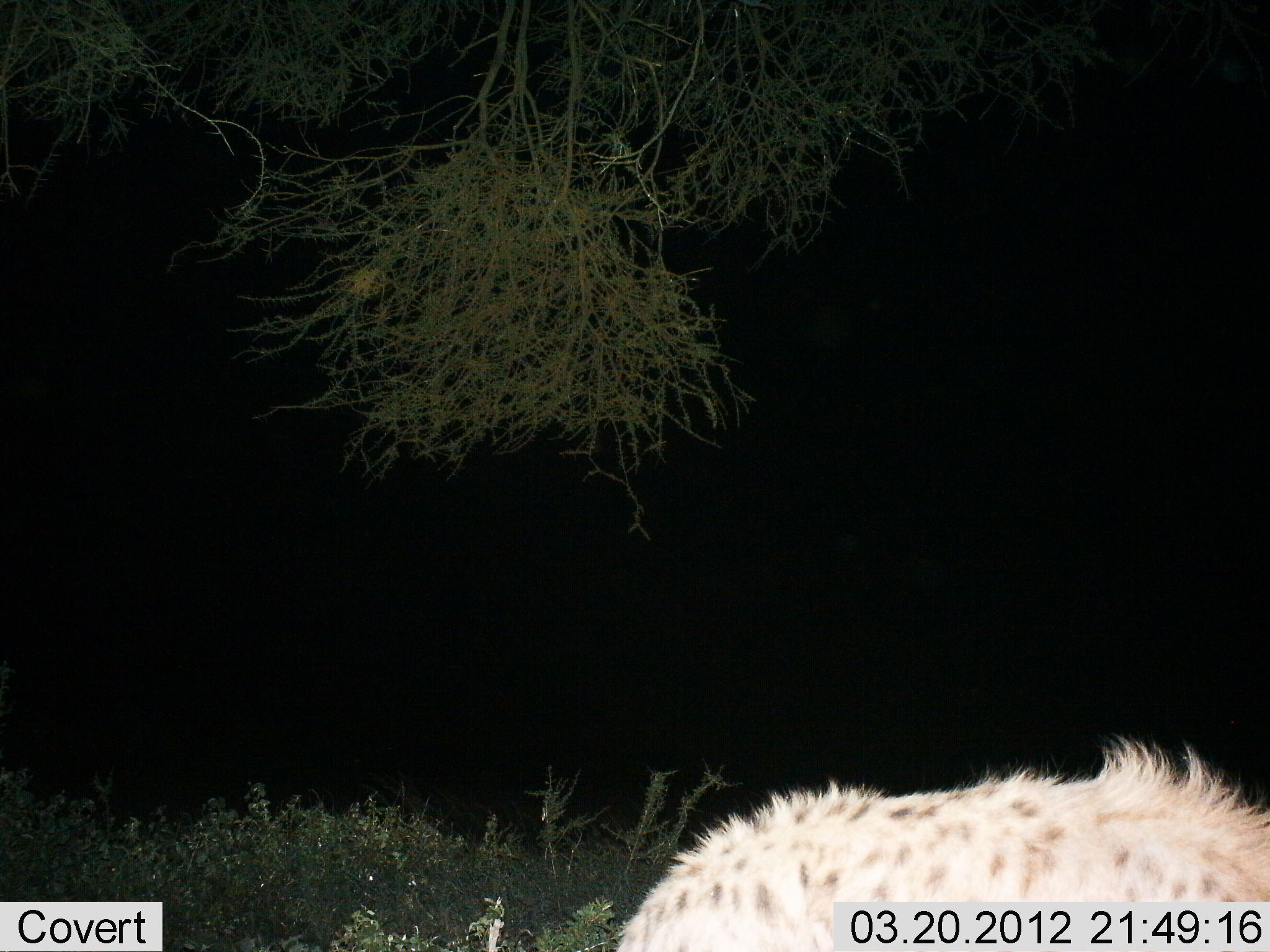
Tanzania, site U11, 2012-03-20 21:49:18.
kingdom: Animalia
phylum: Chordata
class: Mammalia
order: Carnivora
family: Hyaenidae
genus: Crocuta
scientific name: Crocuta crocuta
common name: spotted hyena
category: hyenaspotted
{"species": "hyenaspotted (spotted hyena) (Crocuta crocuta)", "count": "1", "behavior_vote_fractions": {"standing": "73%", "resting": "3%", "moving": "23%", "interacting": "0%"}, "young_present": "0%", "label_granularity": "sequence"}